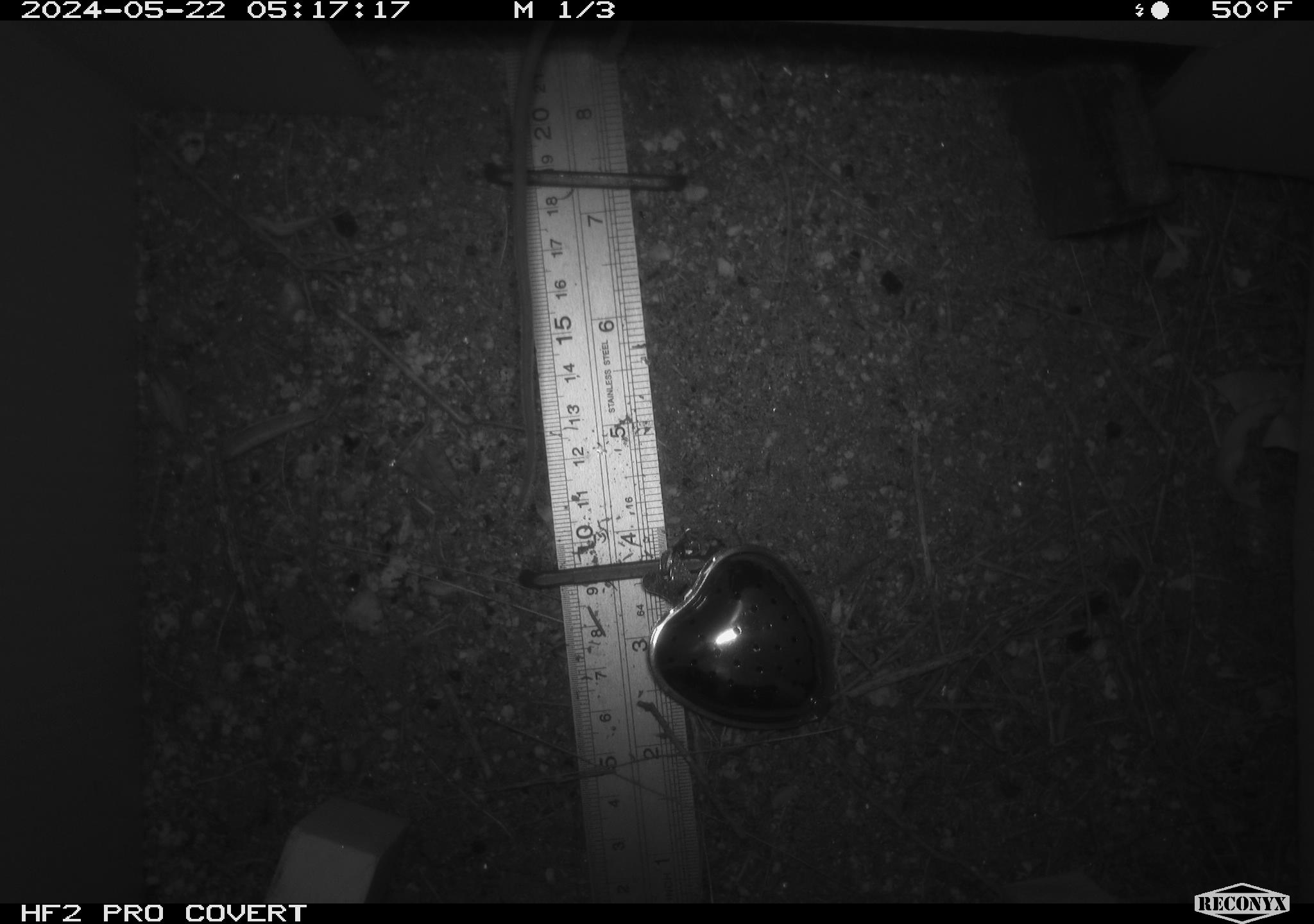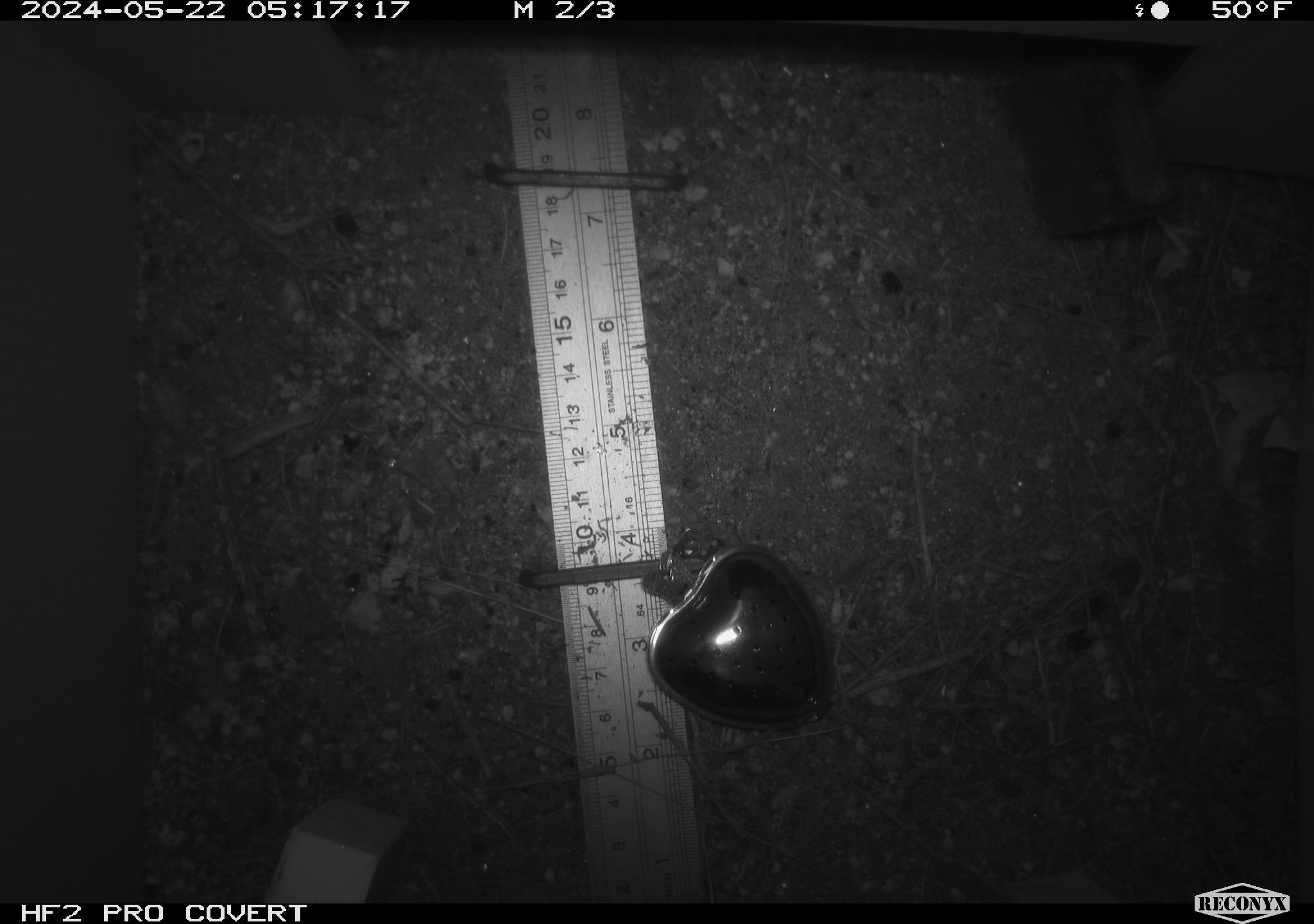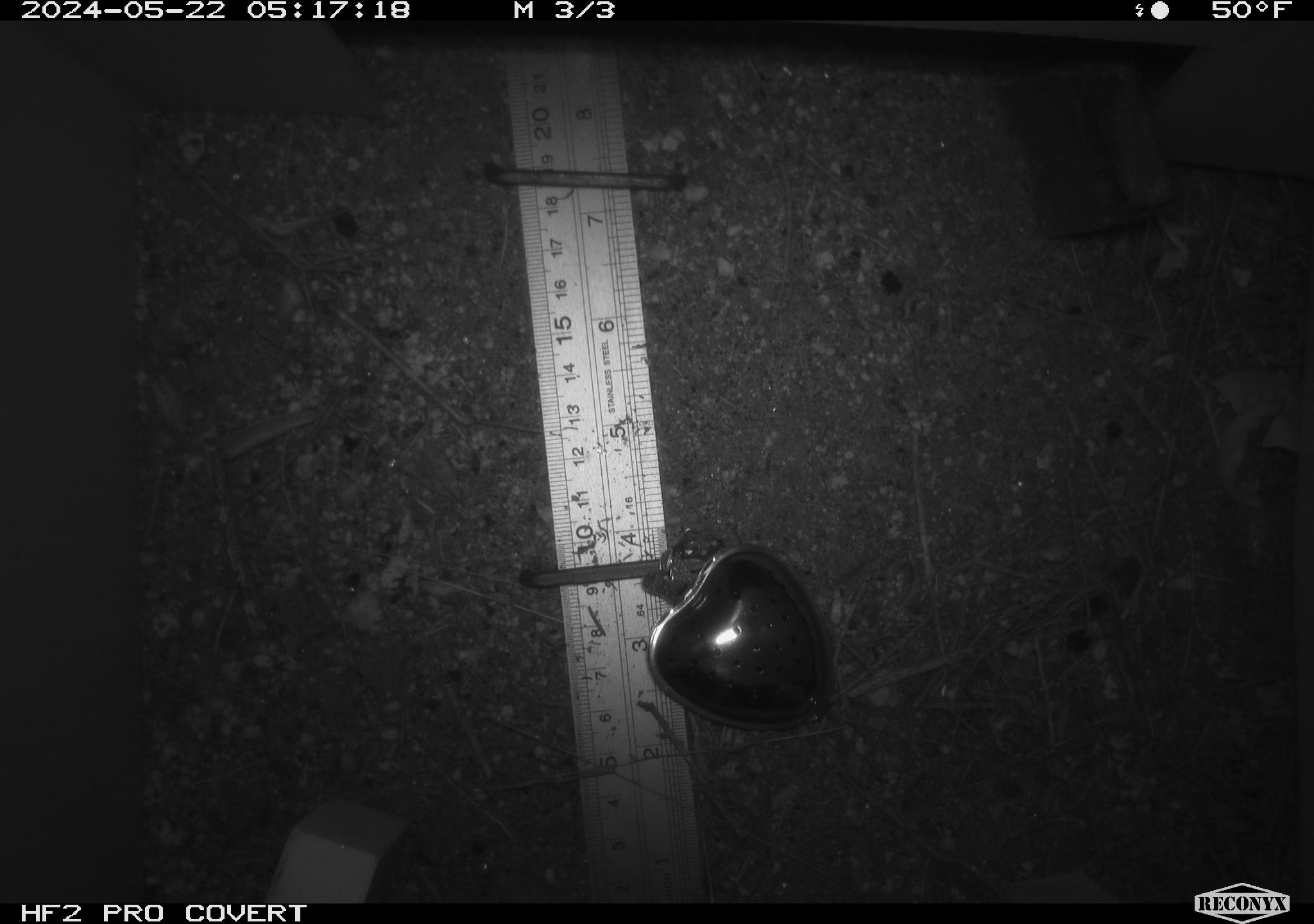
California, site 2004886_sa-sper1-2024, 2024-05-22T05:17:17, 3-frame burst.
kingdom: Animalia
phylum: Chordata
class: Mammalia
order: Rodentia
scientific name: Rodentia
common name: mouse species